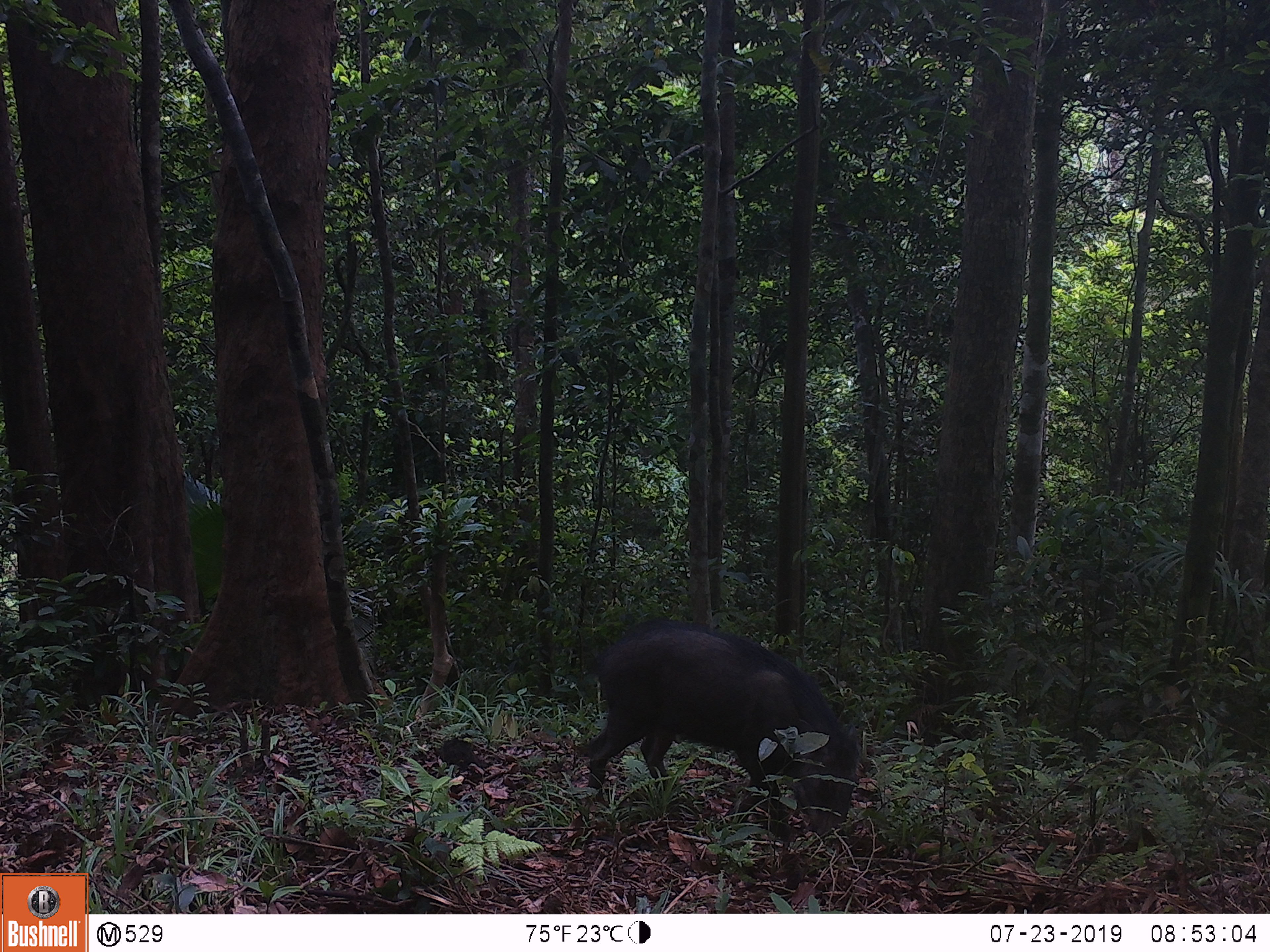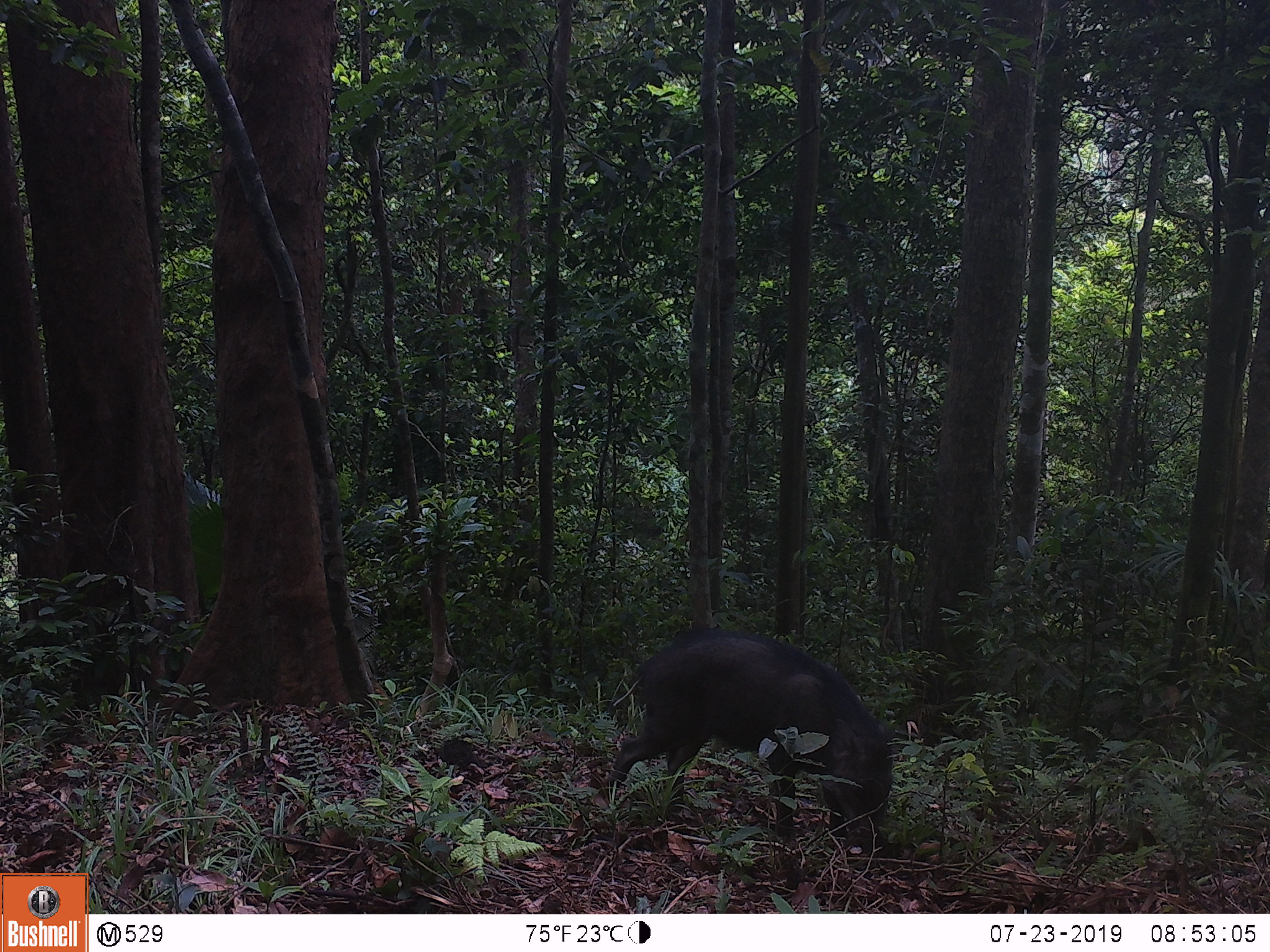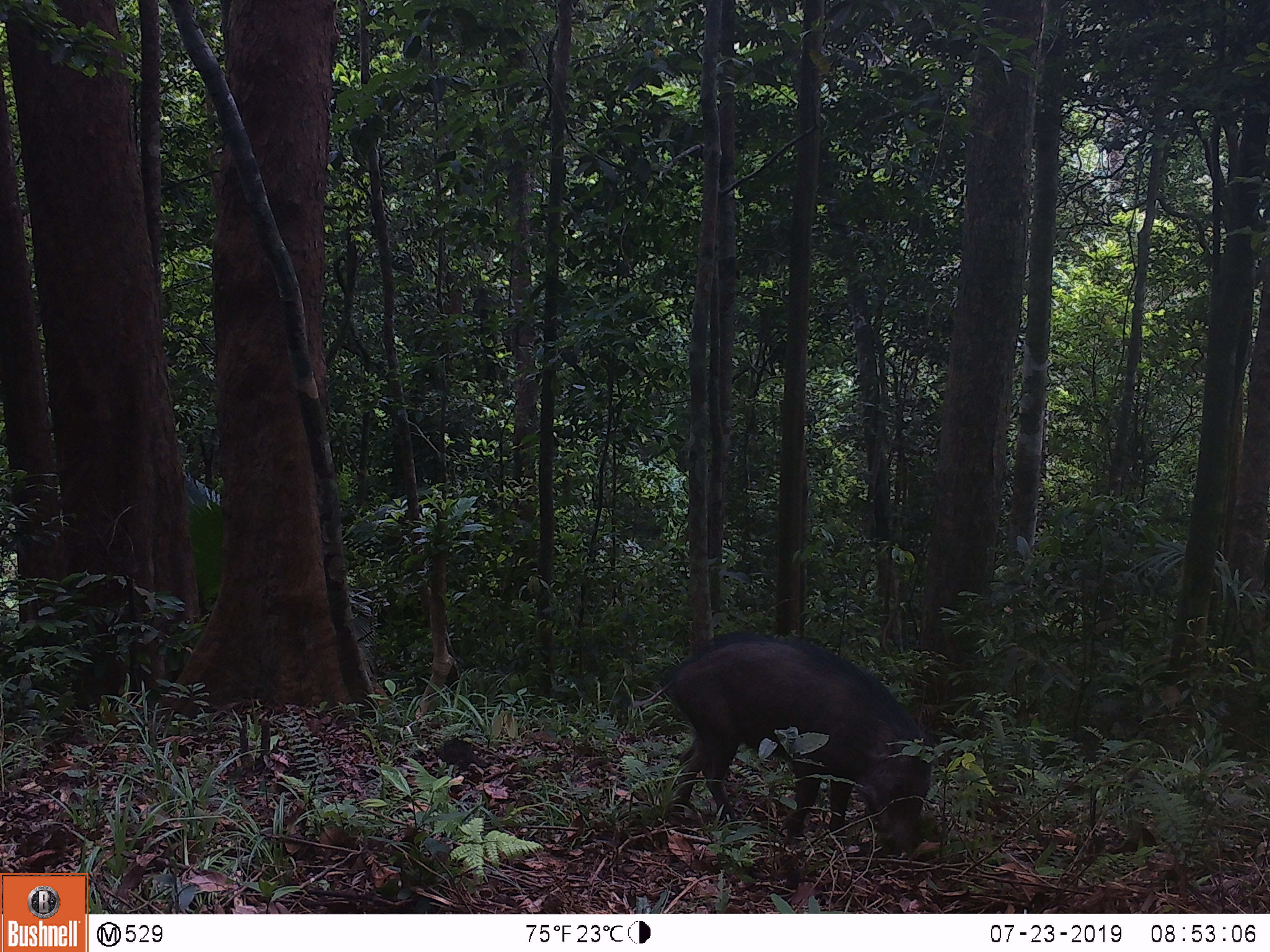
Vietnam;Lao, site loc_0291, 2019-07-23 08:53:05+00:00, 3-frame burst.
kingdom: Animalia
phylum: Chordata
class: Mammalia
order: Artiodactyla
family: Suidae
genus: Sus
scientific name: Sus scrofa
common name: eurasian wild pig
Eurasian wild pig (Sus scrofa). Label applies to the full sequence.